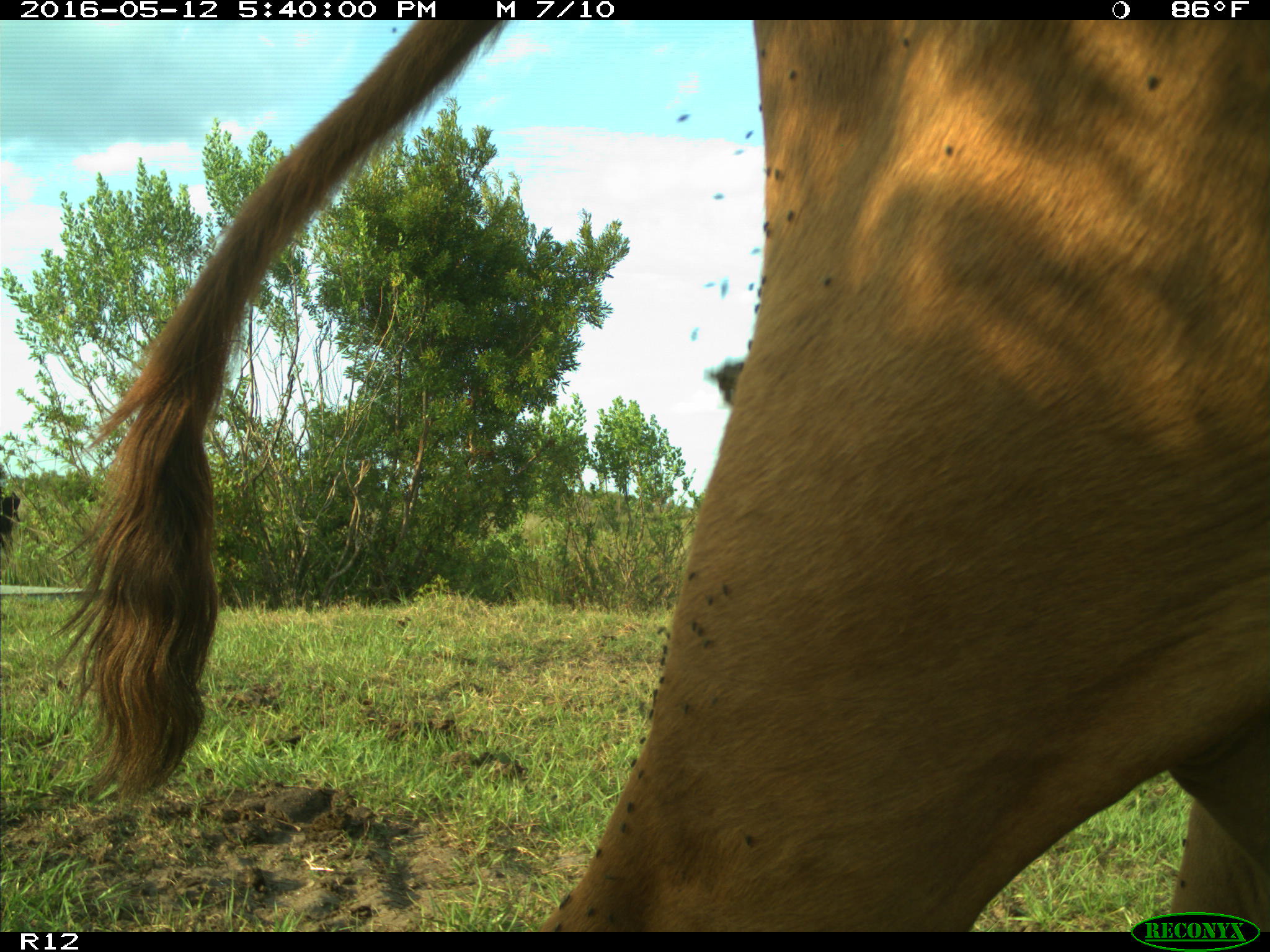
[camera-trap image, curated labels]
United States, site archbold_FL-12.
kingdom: Animalia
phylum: Chordata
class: Mammalia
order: Artiodactyla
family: Bovidae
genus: Bos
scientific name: Bos taurus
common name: domestic cow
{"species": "Bos taurus (domestic cow)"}